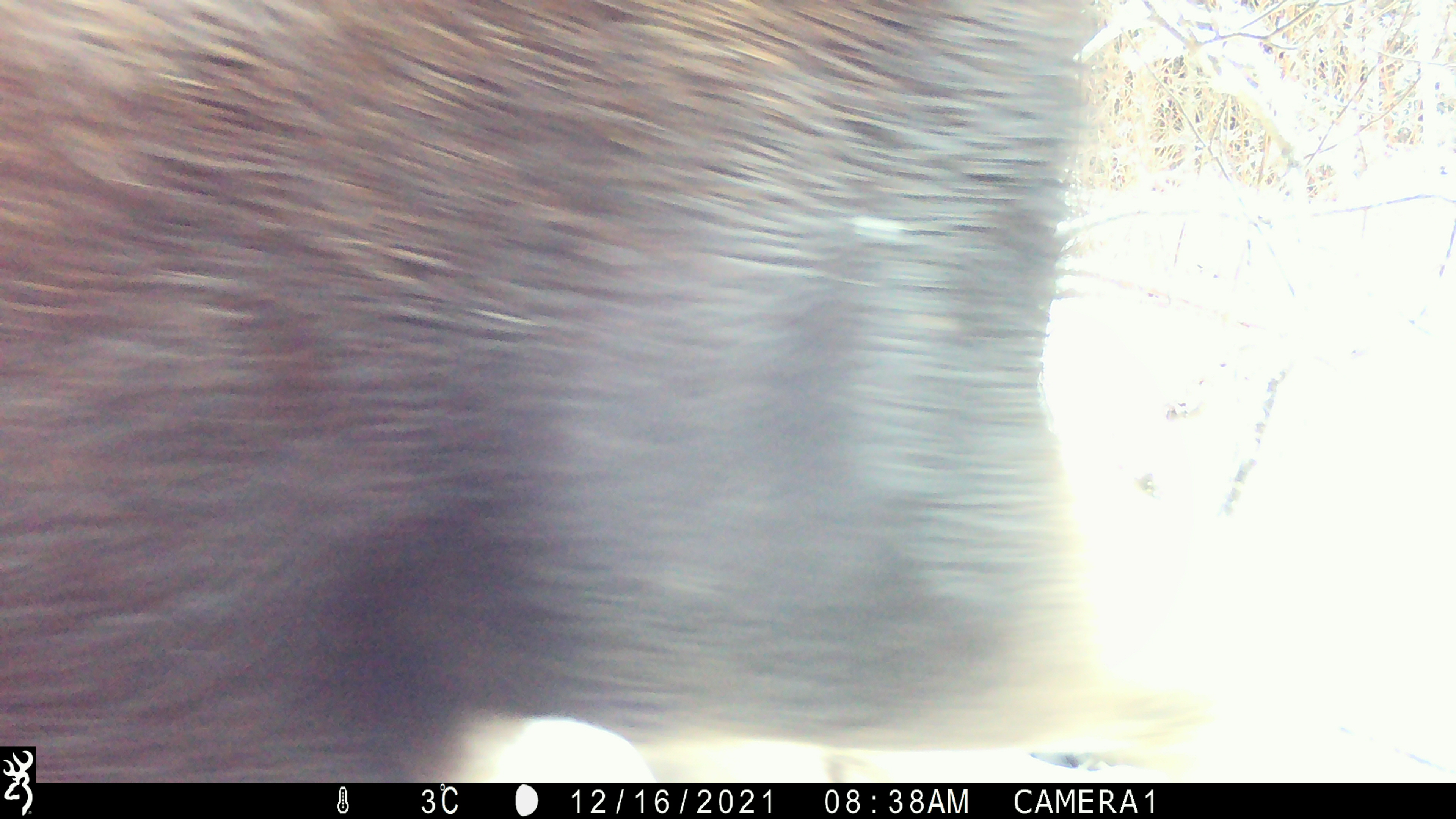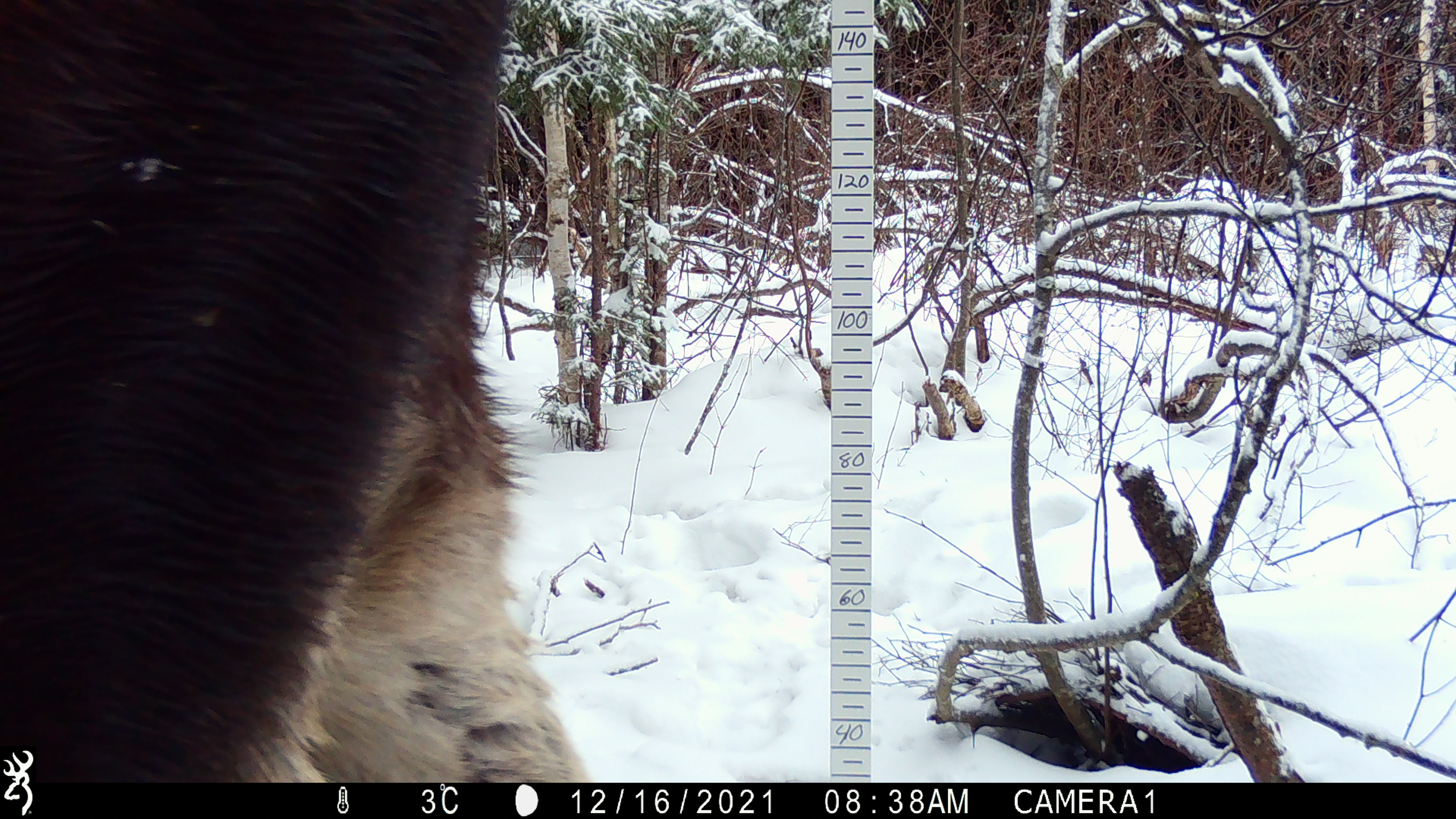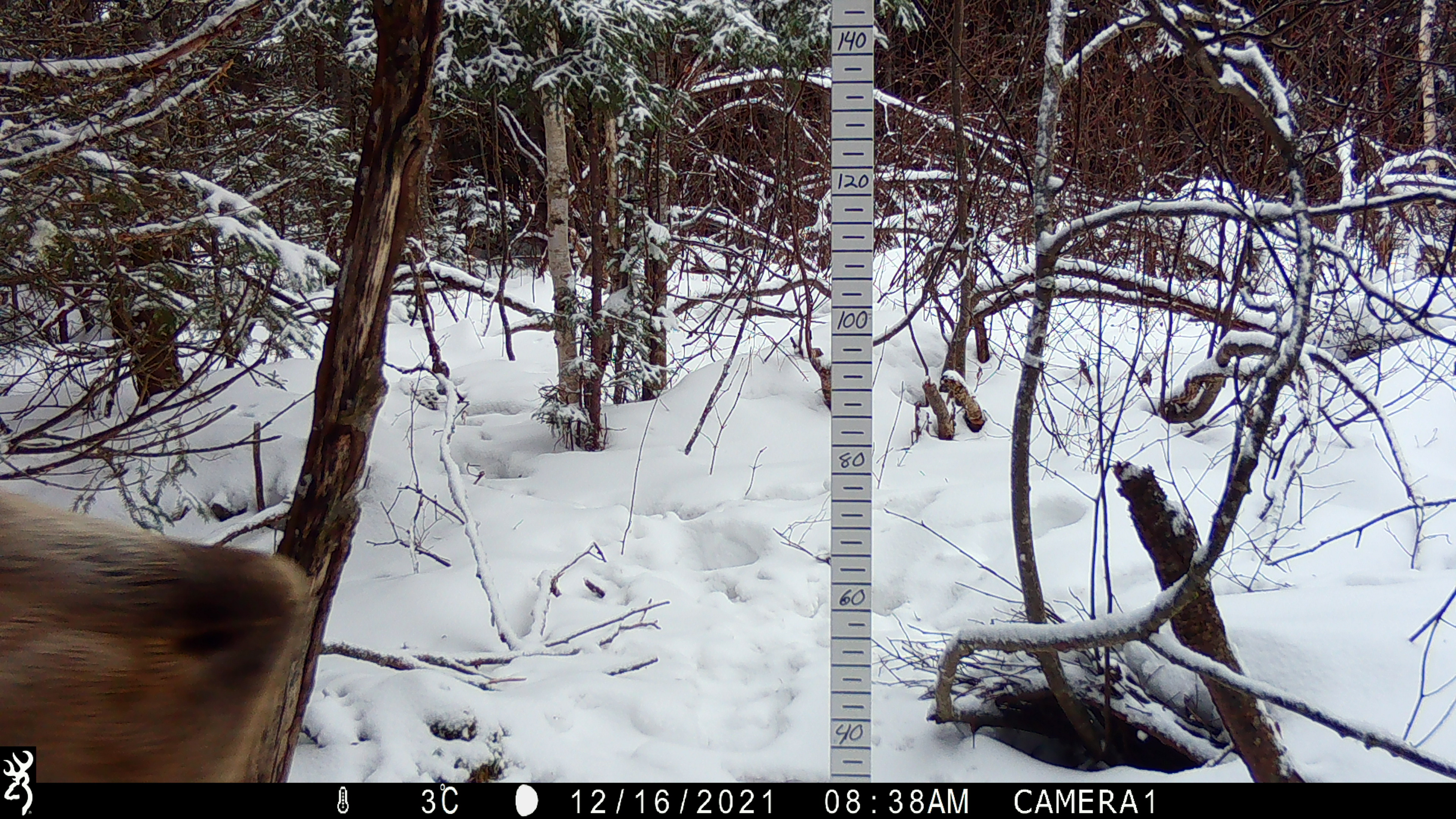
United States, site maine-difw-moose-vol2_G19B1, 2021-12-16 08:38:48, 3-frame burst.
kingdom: Animalia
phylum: Chordata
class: Mammalia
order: Artiodactyla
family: Cervidae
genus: Alces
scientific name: Alces alces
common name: moose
Moose (Alces alces).